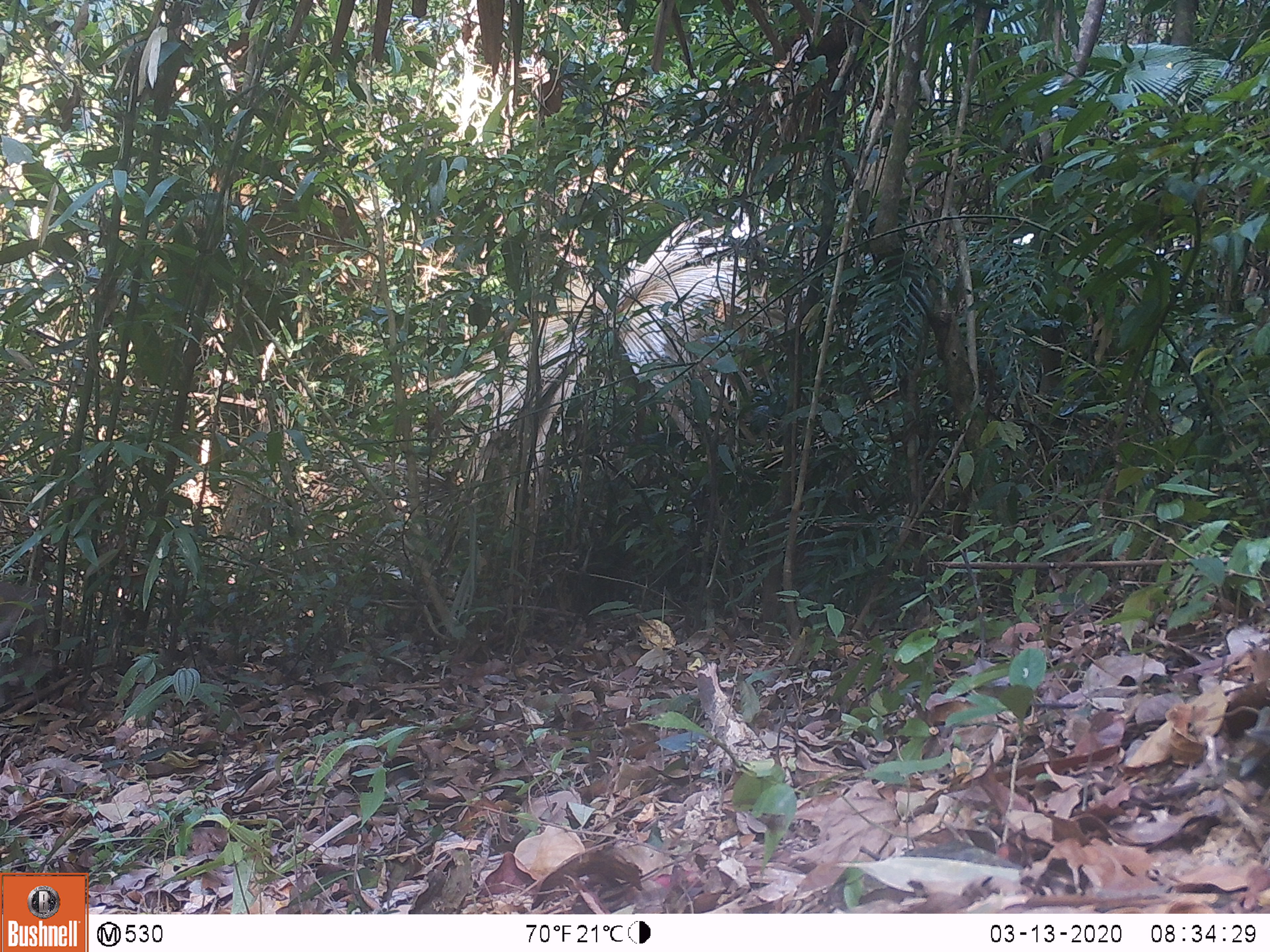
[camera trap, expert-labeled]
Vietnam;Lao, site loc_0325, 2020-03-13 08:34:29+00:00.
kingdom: Animalia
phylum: Chordata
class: Mammalia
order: Primates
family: Cercopithecidae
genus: Macaca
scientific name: Macaca nemestrina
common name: pig-tailed macaque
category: pig tailed macaque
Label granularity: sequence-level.